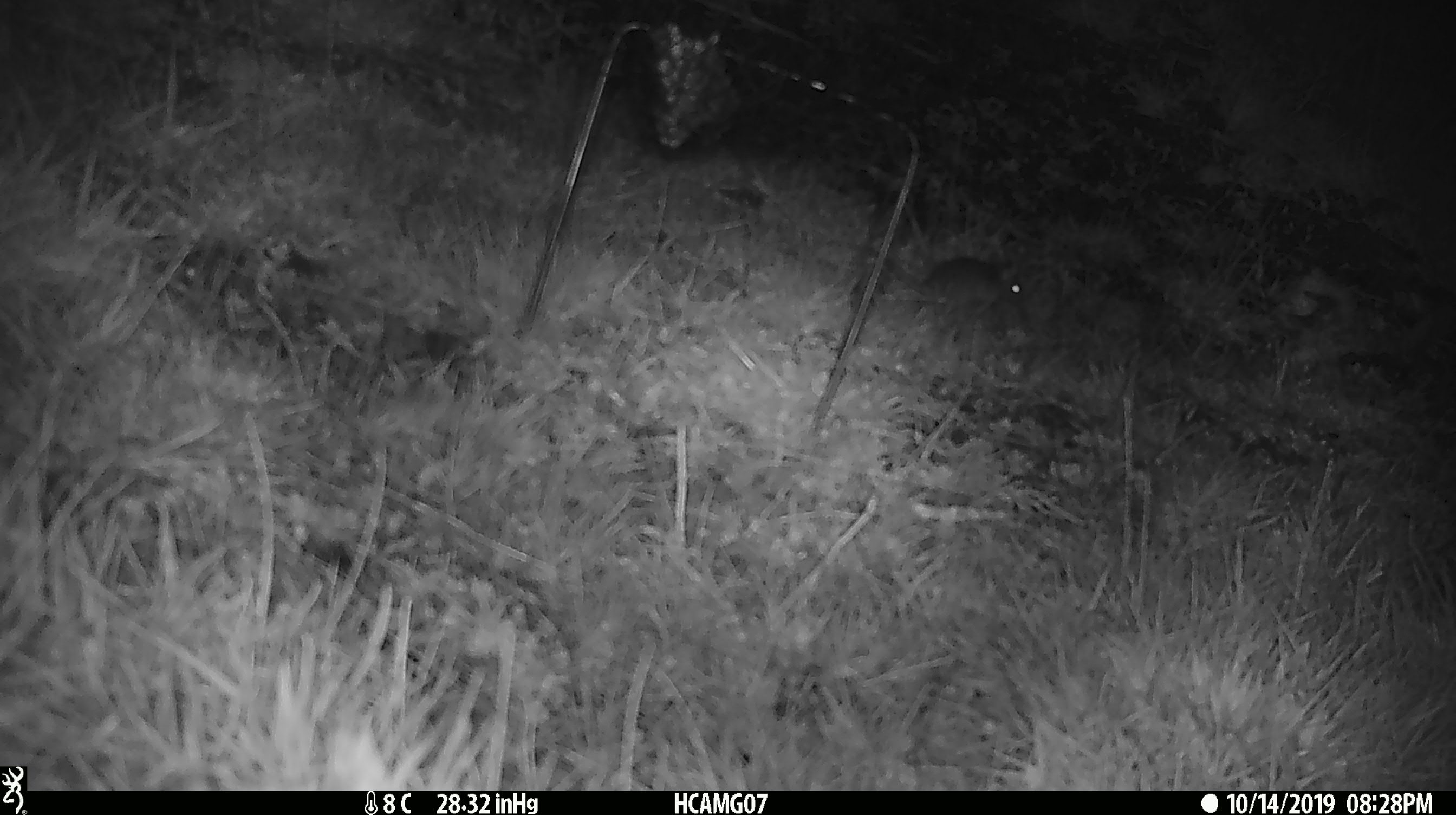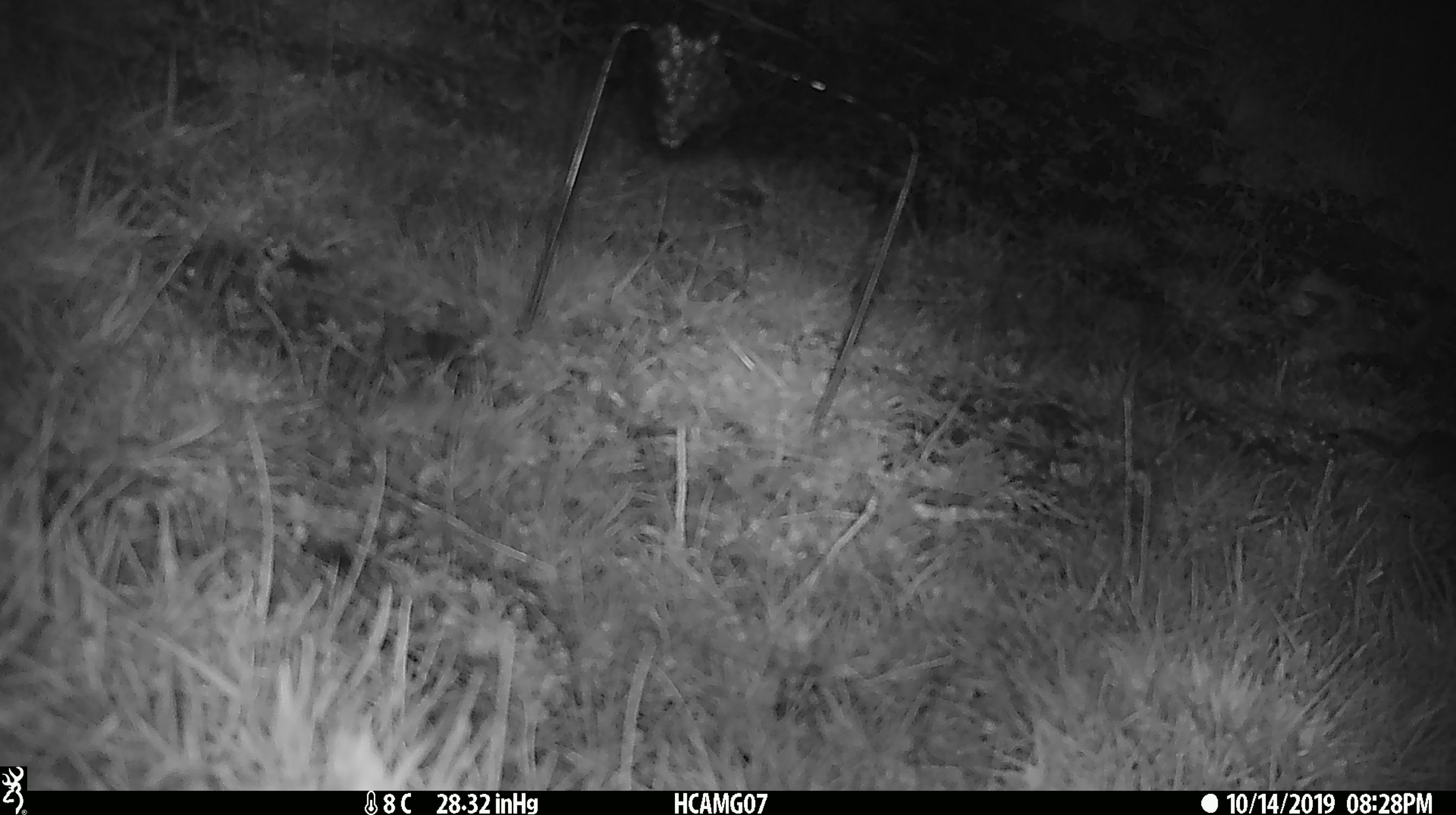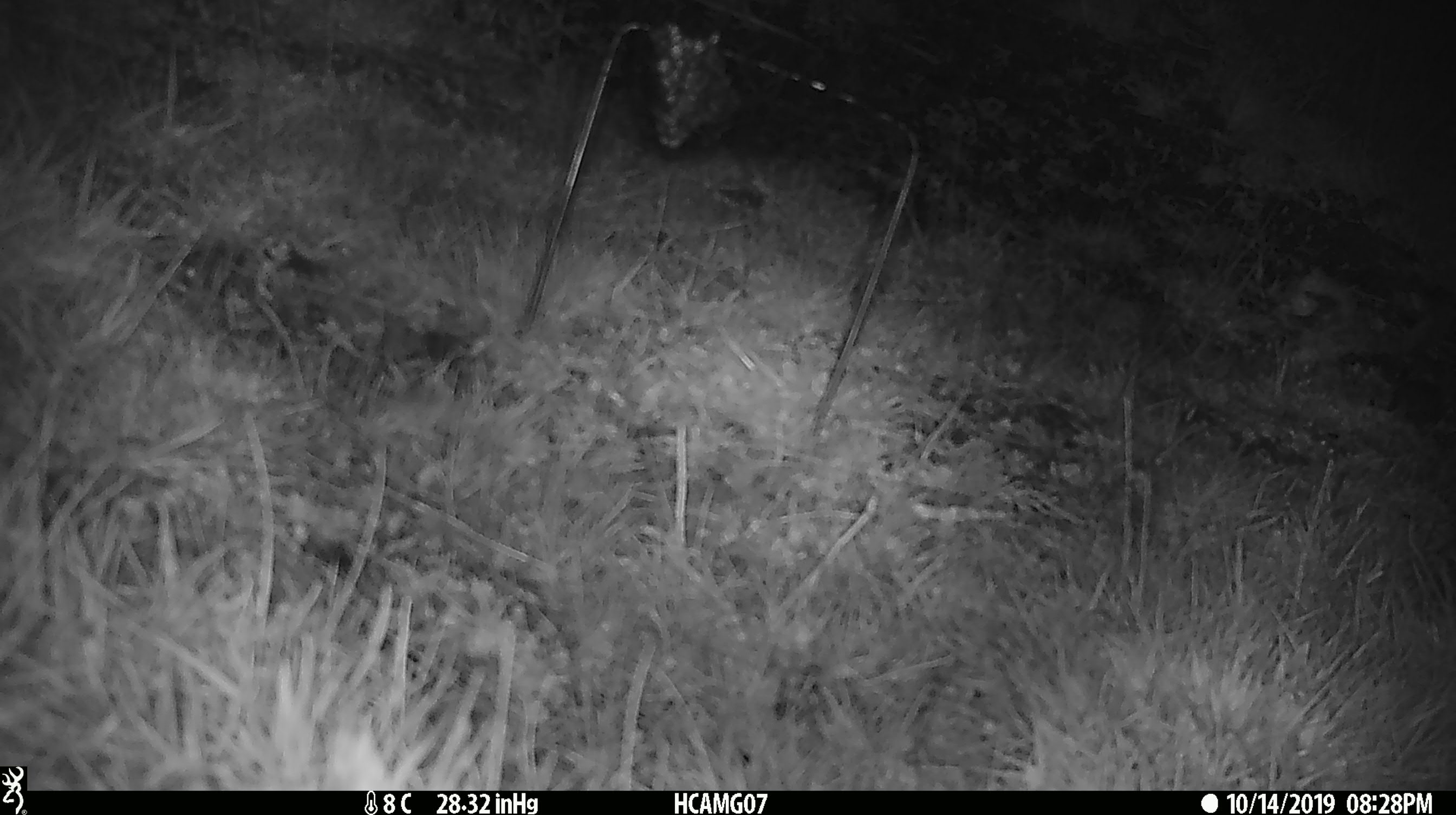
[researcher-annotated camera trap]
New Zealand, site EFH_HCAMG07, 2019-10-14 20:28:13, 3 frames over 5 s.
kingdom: Animalia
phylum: Chordata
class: Mammalia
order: Rodentia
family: Muridae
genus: Mus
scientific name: Mus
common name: mouse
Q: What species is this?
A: Mouse (Mus).